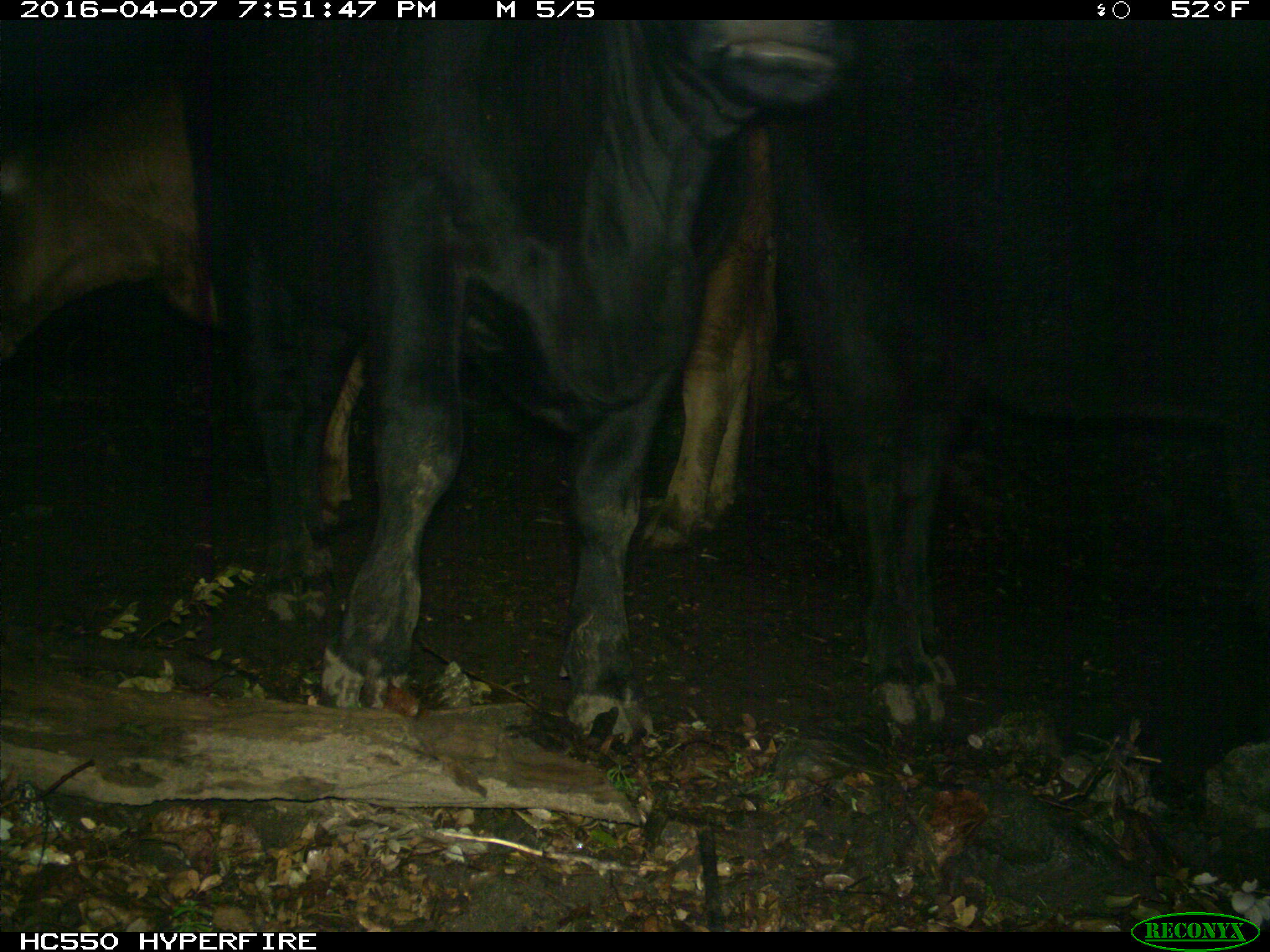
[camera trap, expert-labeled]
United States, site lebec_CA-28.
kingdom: Animalia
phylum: Chordata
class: Mammalia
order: Artiodactyla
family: Bovidae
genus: Bos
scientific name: Bos taurus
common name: domestic cow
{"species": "Bos taurus (domestic cow)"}